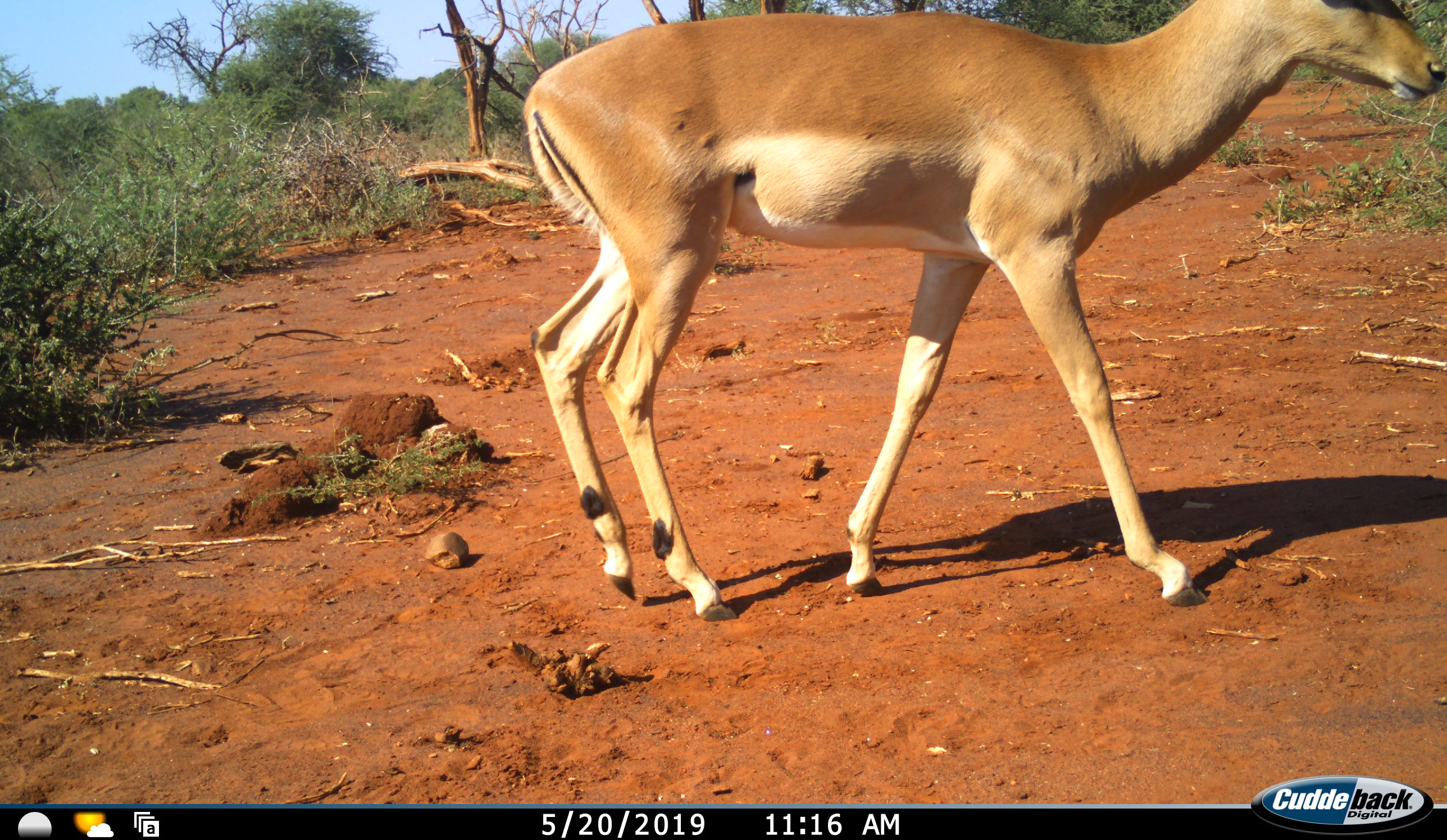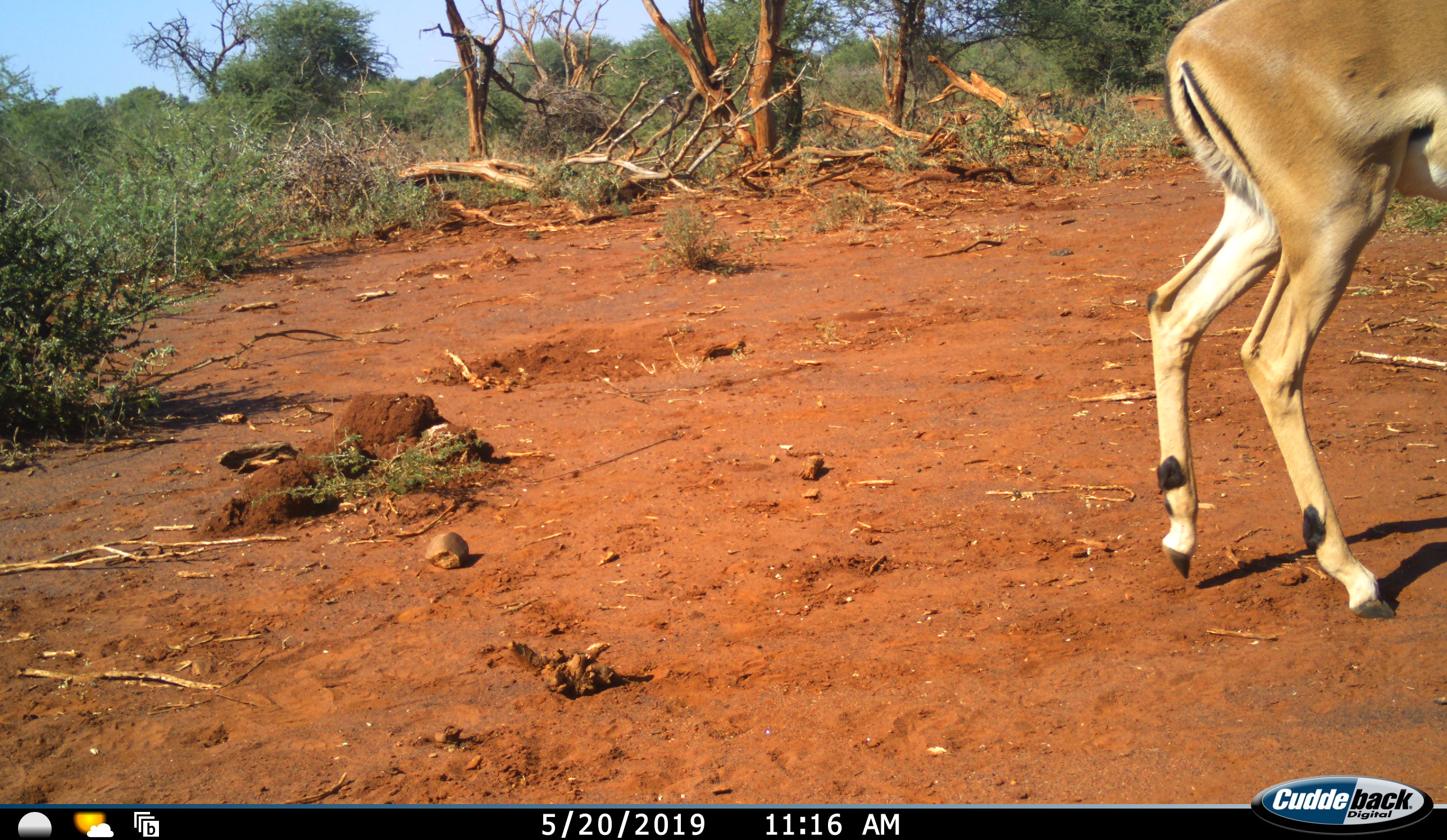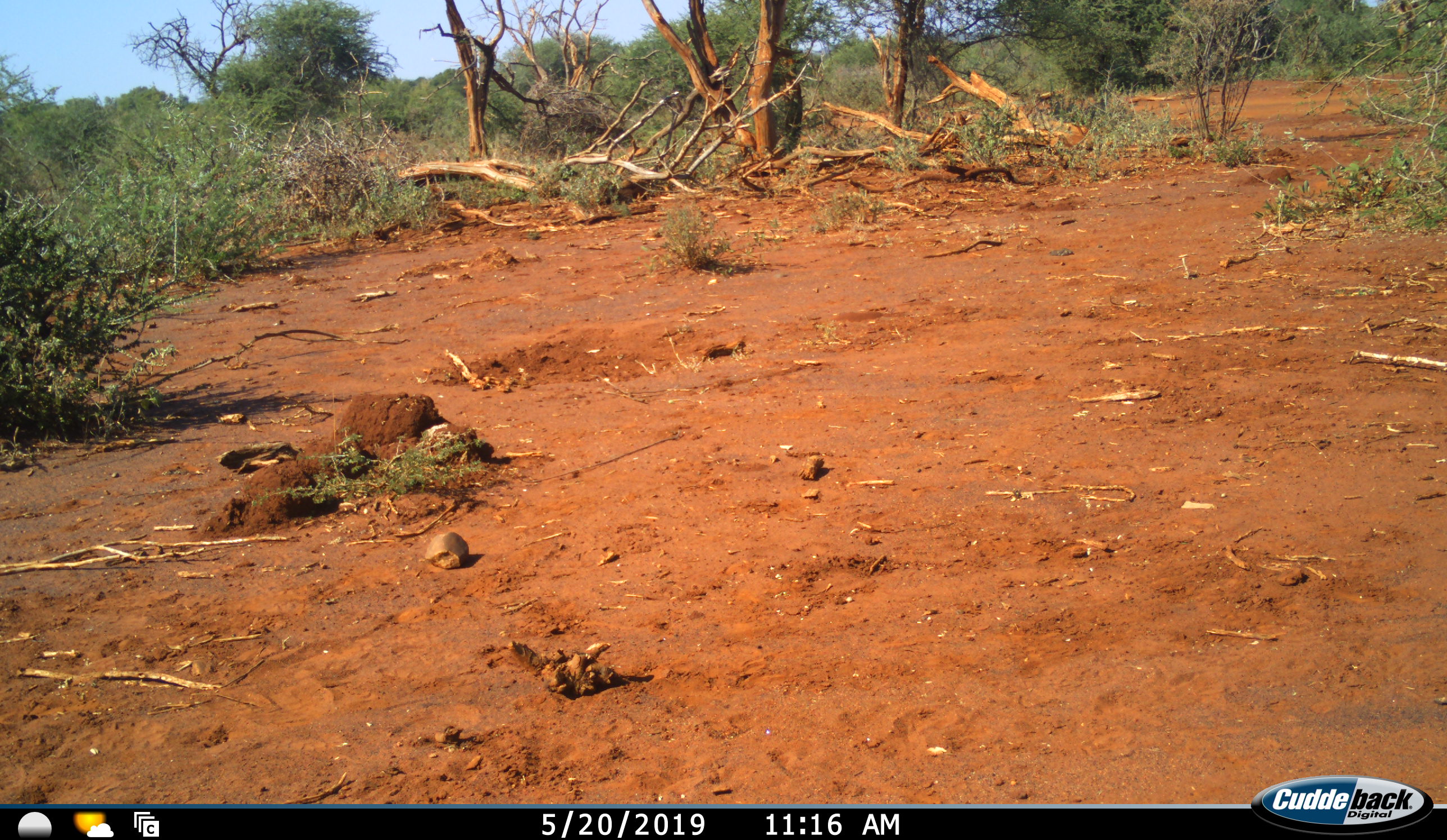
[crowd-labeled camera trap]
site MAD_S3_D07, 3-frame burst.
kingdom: Animalia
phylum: Chordata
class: Mammalia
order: Artiodactyla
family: Bovidae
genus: Aepyceros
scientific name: Aepyceros melampus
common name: impala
Impala (Aepyceros melampus), count 1. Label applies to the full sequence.